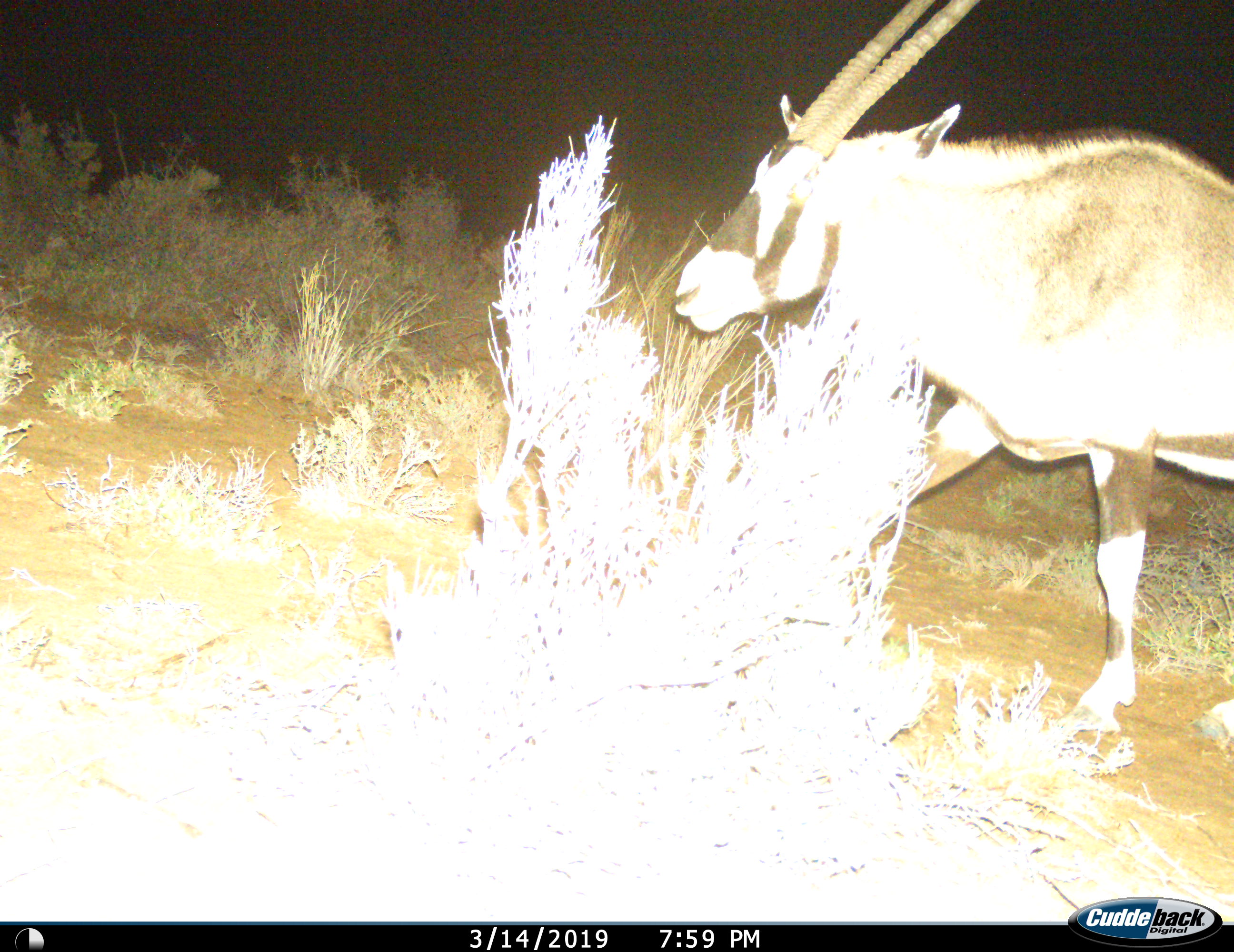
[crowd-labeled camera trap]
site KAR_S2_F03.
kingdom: Animalia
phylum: Chordata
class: Mammalia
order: Artiodactyla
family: Bovidae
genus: Oryx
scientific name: Oryx gazella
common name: gemsbok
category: oryx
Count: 1.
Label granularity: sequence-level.